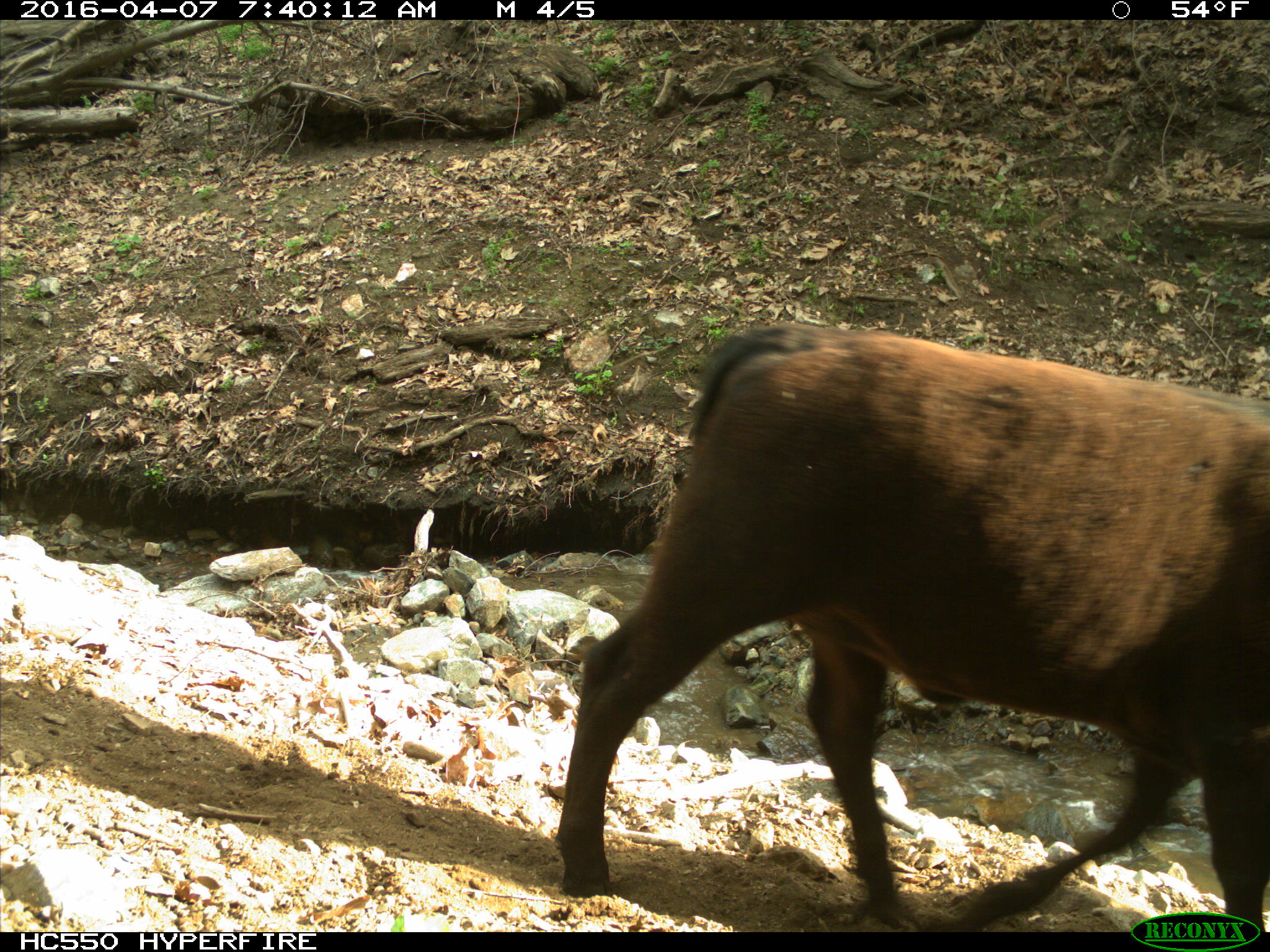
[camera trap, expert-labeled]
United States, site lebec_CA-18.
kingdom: Animalia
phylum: Chordata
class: Mammalia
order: Artiodactyla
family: Bovidae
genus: Bos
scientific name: Bos taurus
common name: domestic cow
Bos taurus (domestic cow).